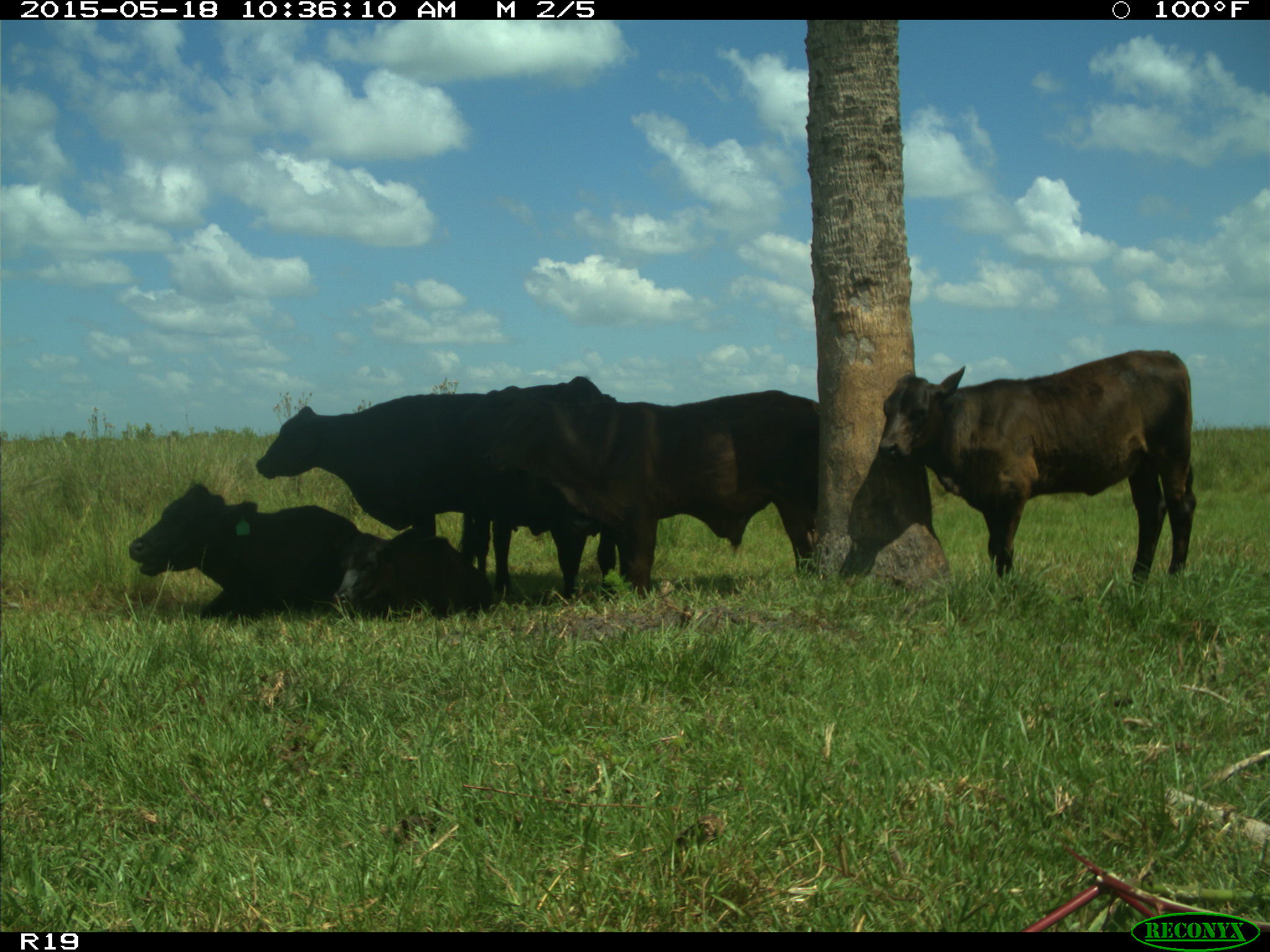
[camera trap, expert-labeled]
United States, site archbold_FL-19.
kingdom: Animalia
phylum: Chordata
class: Mammalia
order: Artiodactyla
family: Bovidae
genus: Bos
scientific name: Bos taurus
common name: domestic cow